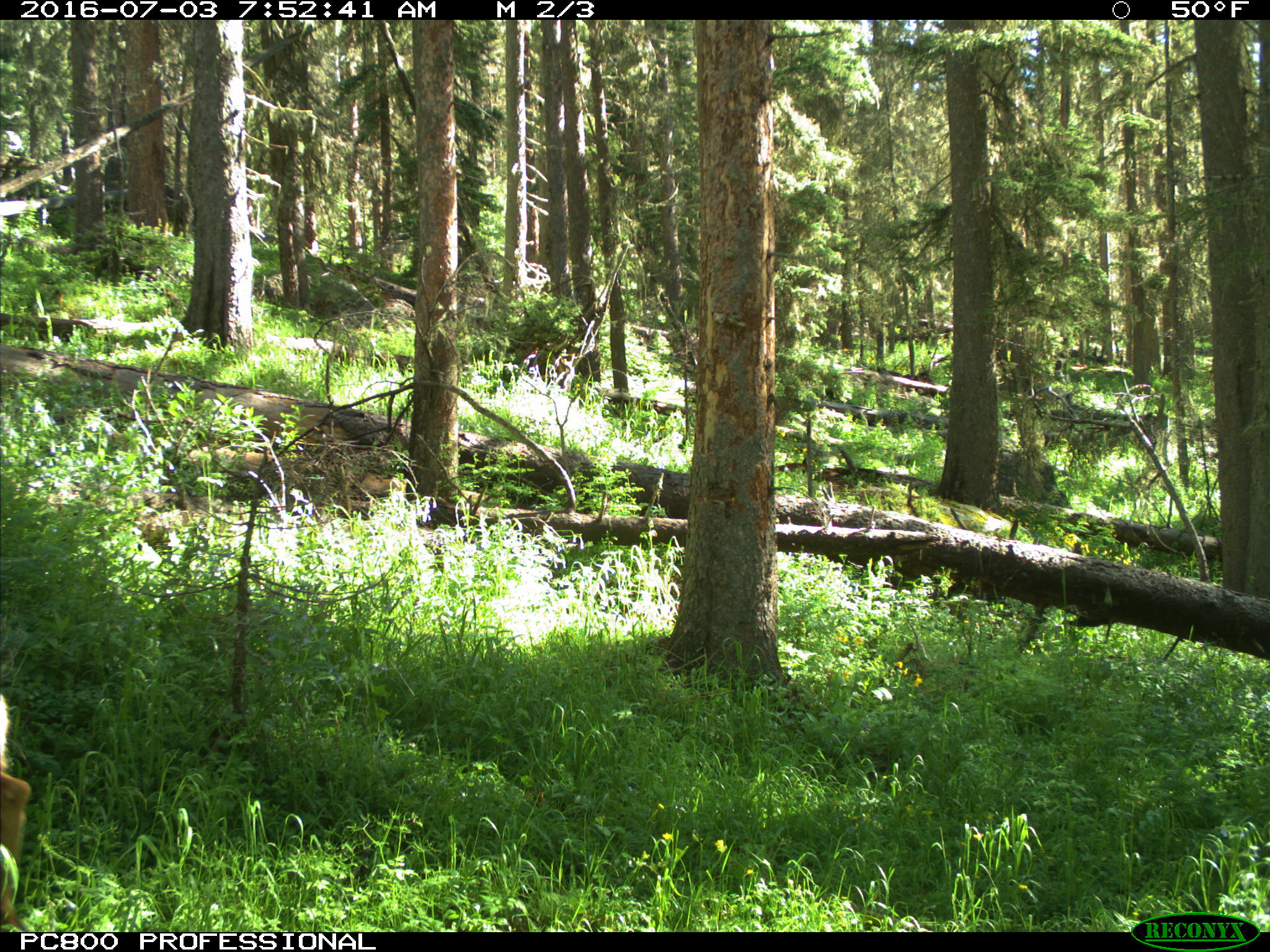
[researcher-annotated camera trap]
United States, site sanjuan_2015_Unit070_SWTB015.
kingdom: Animalia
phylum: Chordata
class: Mammalia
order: Artiodactyla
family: Cervidae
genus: Odocoileus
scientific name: Odocoileus hemionus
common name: mule deer